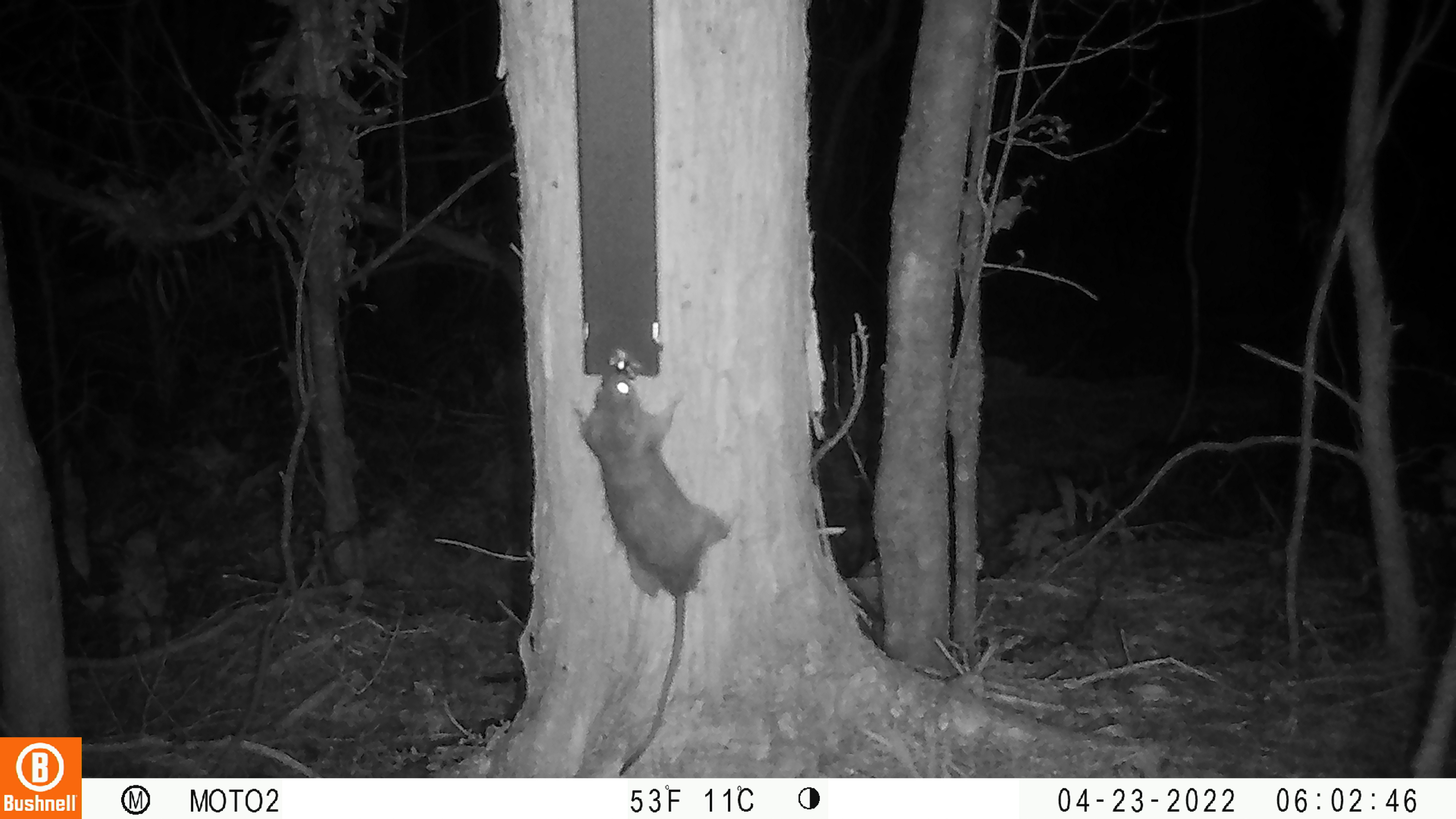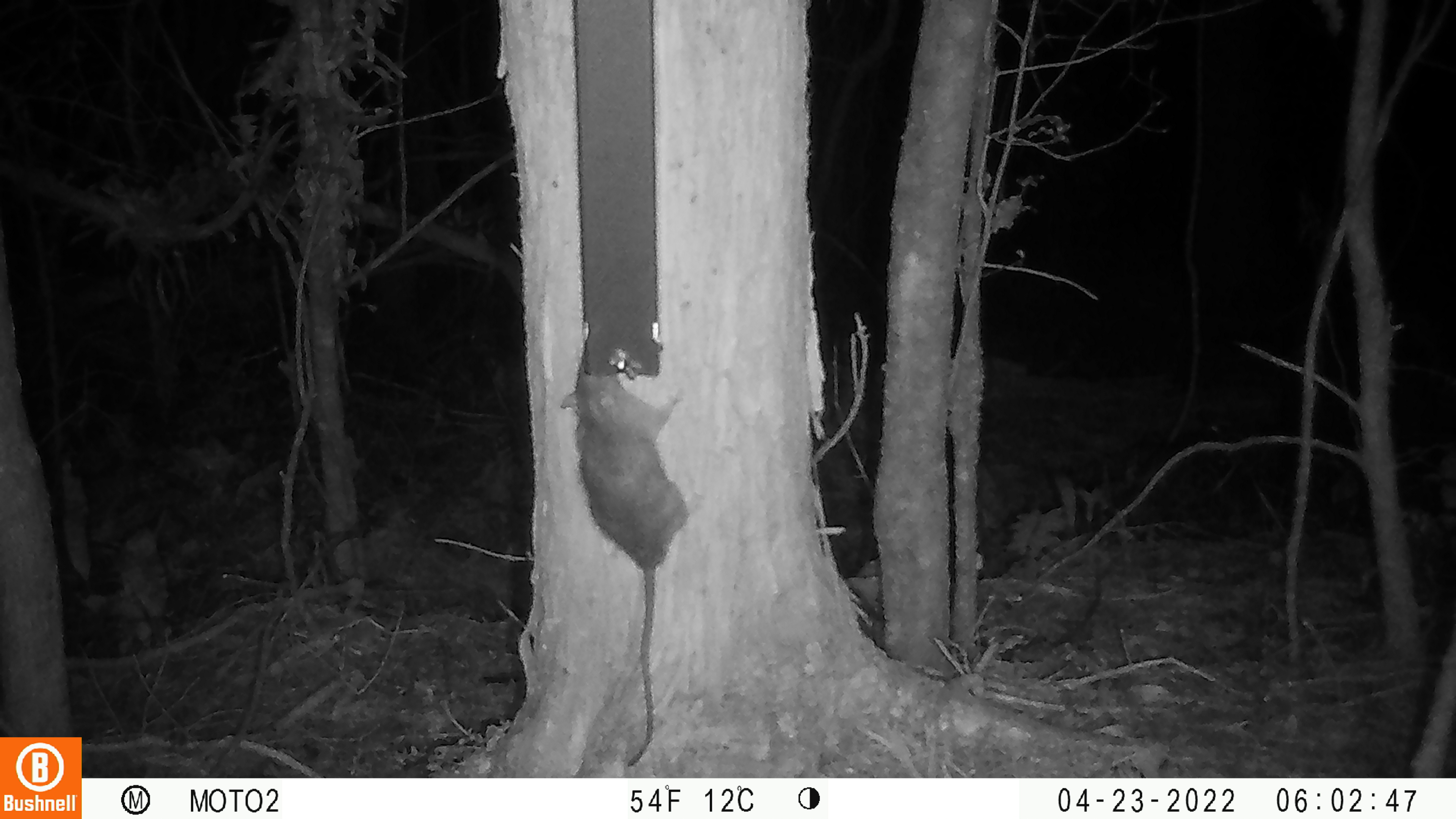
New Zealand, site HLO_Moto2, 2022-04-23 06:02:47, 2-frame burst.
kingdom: Animalia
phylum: Chordata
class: Mammalia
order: Rodentia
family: Muridae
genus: Rattus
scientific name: Rattus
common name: rat